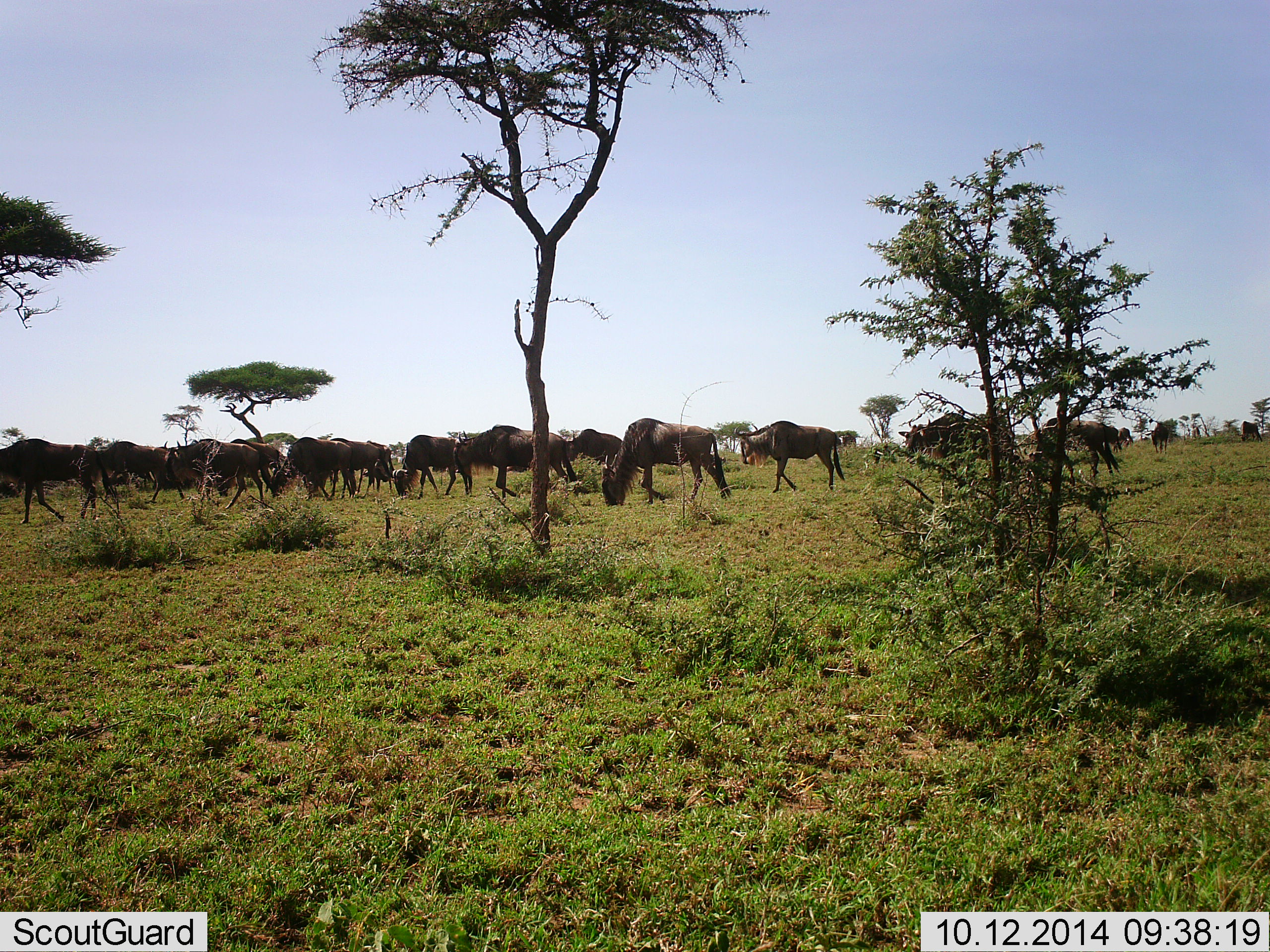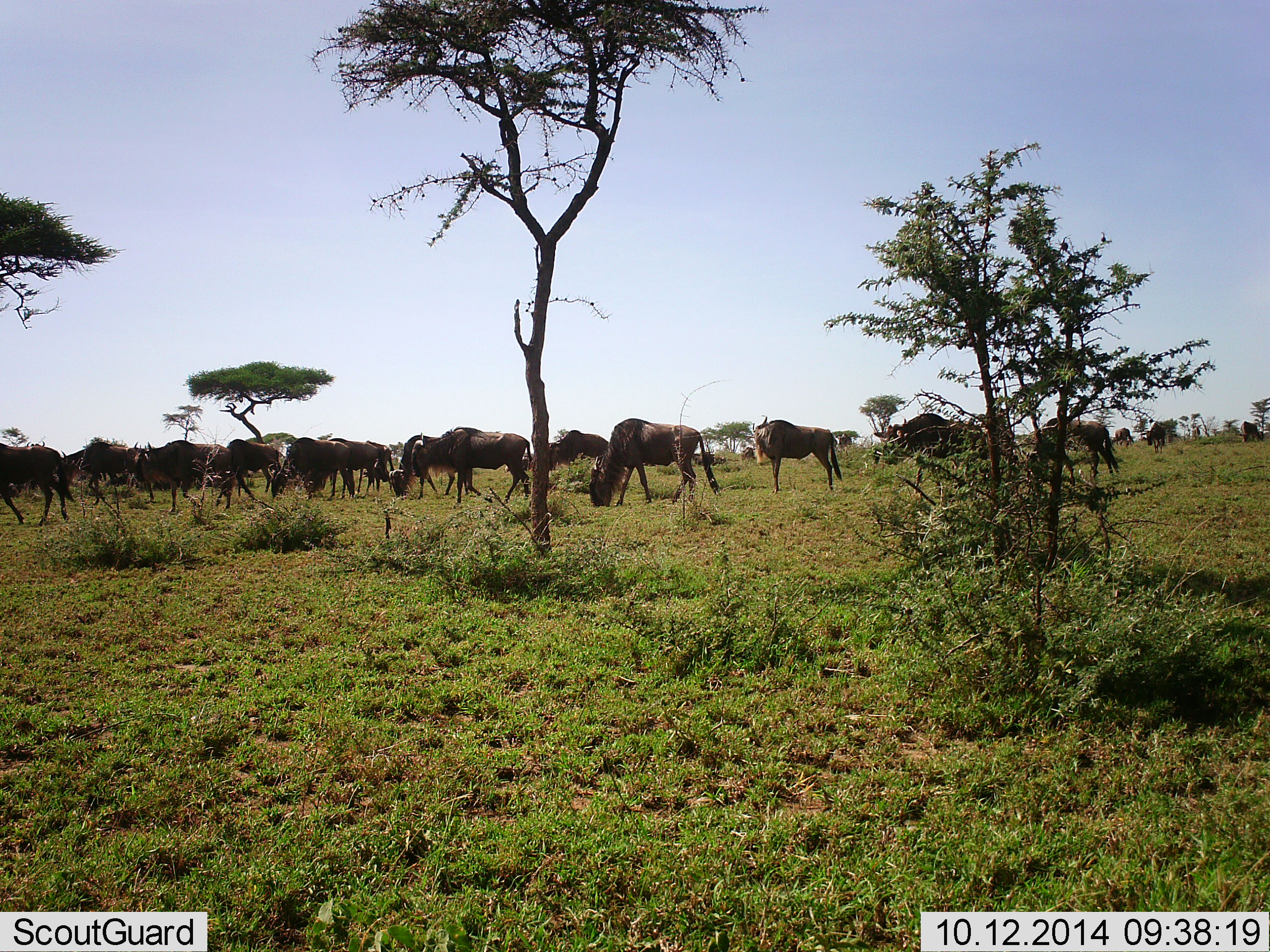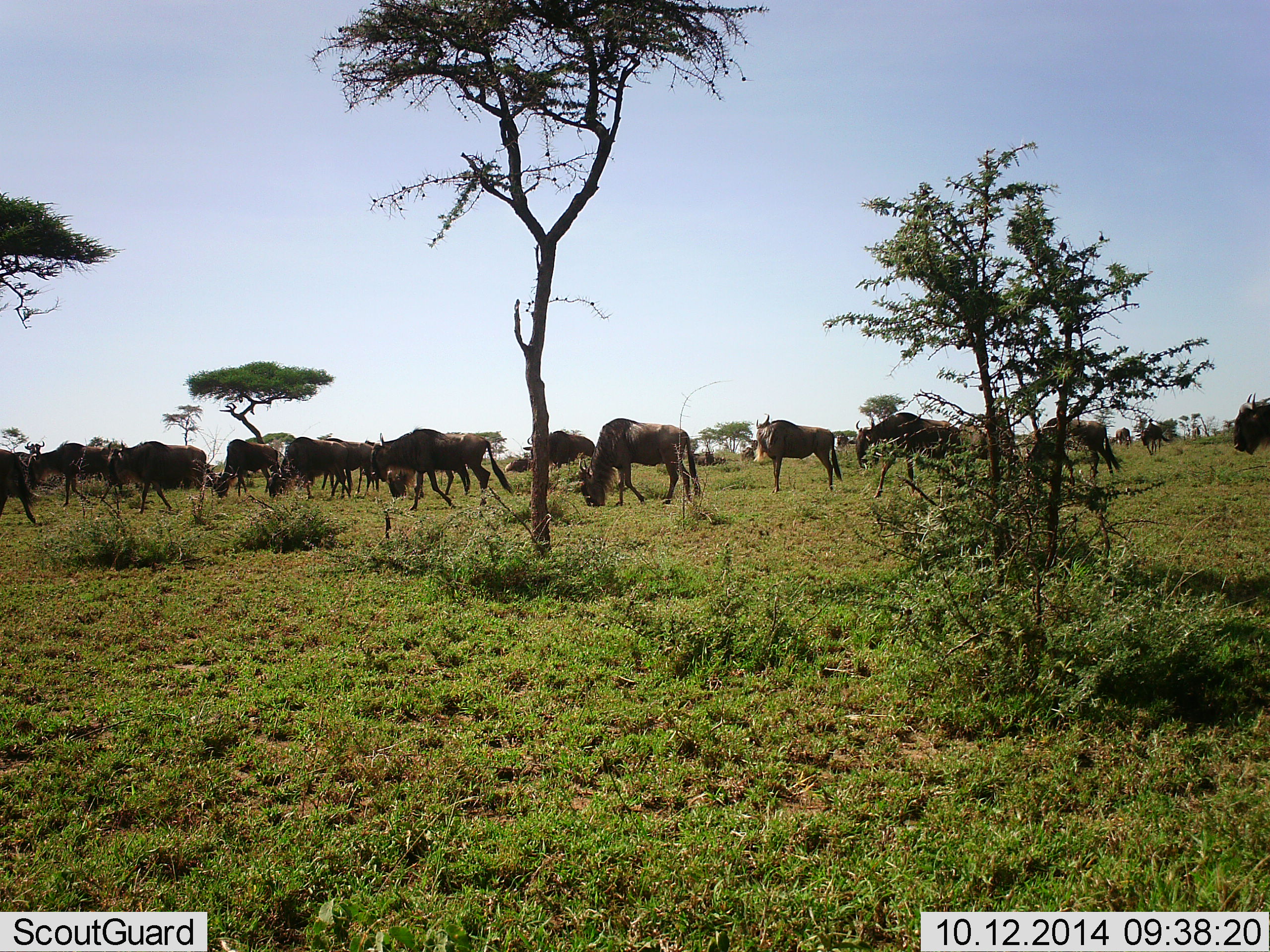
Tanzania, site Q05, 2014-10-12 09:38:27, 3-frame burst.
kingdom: Animalia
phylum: Chordata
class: Mammalia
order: Artiodactyla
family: Bovidae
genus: Connochaetes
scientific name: Connochaetes taurinus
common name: blue wildebeest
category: wildebeest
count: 11-50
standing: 40%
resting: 0%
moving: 80%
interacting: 0%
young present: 0%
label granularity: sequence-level